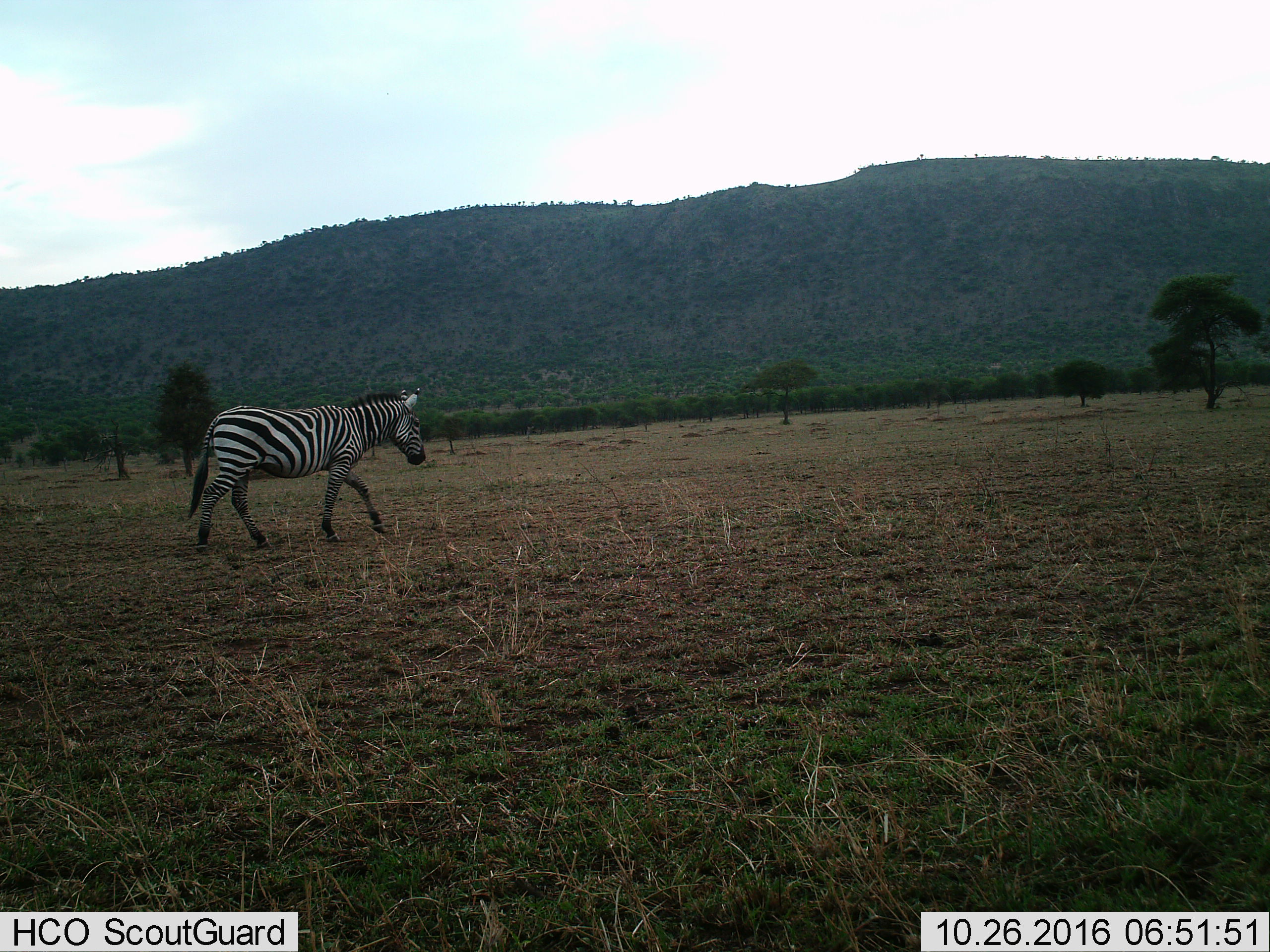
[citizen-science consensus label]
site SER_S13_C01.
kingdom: Animalia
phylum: Chordata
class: Mammalia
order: Perissodactyla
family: Equidae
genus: Equus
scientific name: Equus quagga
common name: plains zebra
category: zebraplains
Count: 1.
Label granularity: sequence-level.